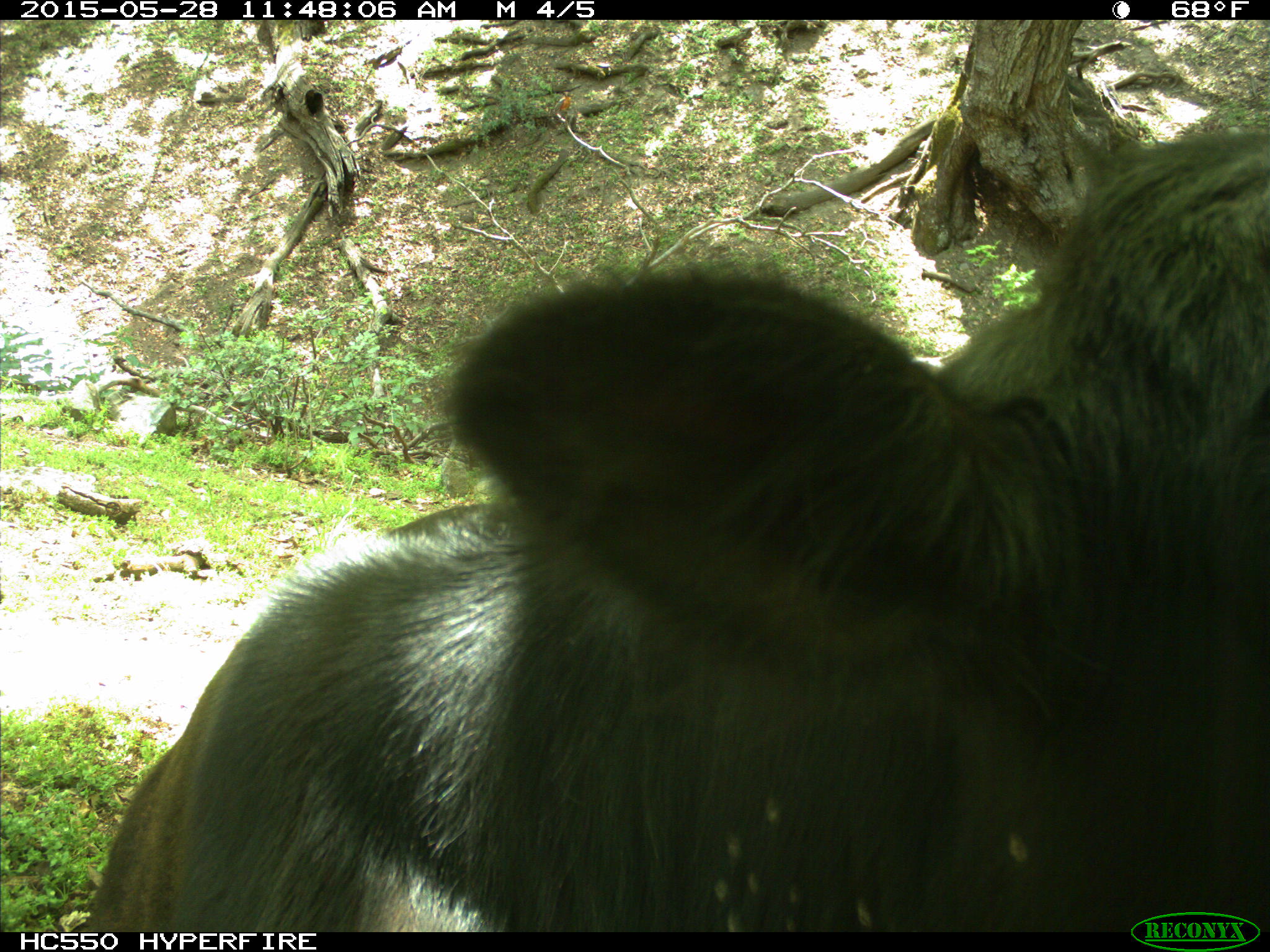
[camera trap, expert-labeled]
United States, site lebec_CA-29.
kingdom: Animalia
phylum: Chordata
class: Mammalia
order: Artiodactyla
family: Bovidae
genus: Bos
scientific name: Bos taurus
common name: domestic cow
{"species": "Bos taurus (domestic cow)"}